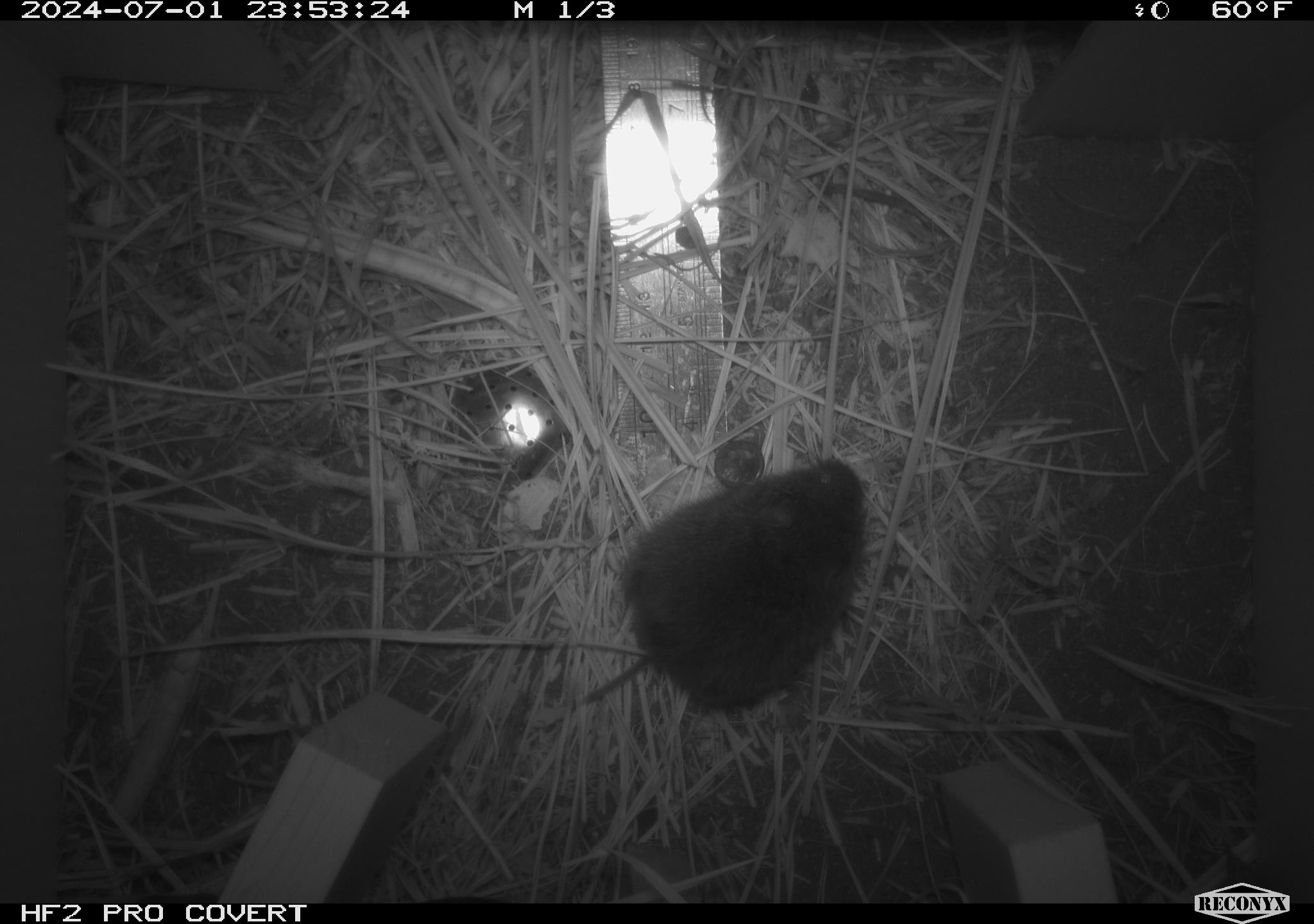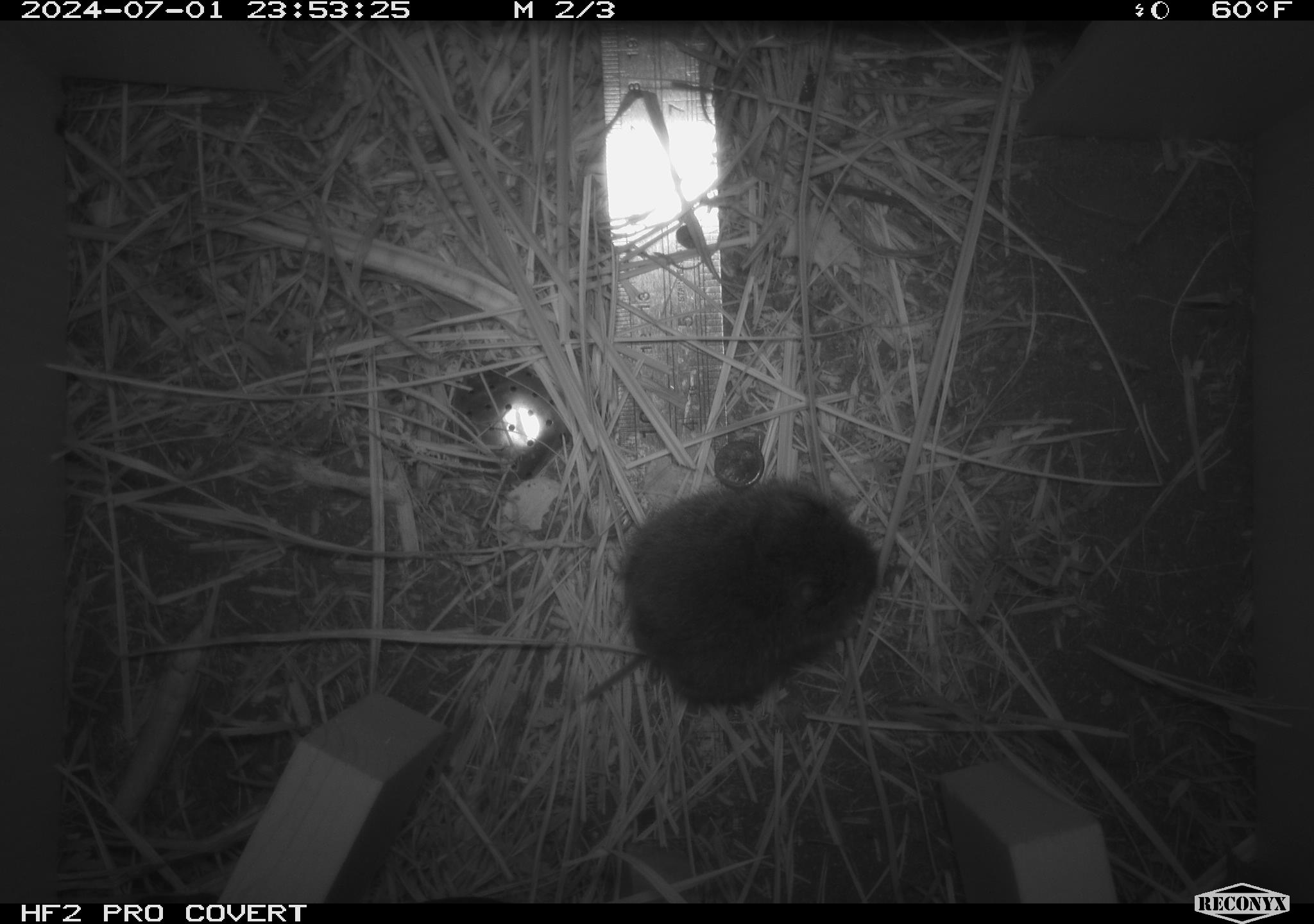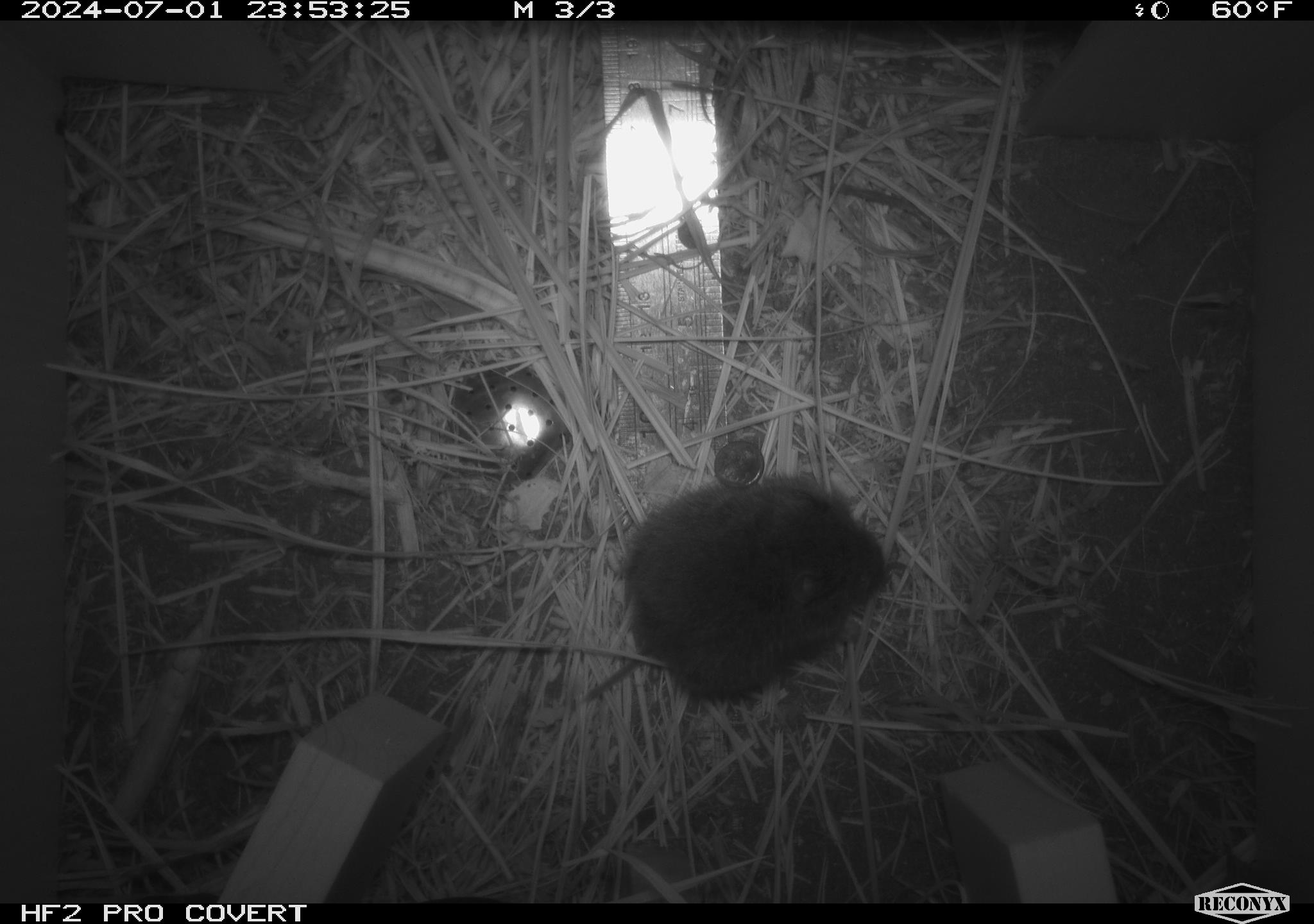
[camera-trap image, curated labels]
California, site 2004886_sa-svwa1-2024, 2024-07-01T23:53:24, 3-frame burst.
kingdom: Animalia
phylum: Chordata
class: Mammalia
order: Rodentia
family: Cricetidae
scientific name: Arvicolinae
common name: voles, lemmings, and muskrats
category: arvicolinae subfamily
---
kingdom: Animalia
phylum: Arthropoda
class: Malacostraca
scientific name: Malacostraca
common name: amphipods, crabs, isopods, krill, lobsters and shrimps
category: malacostracan